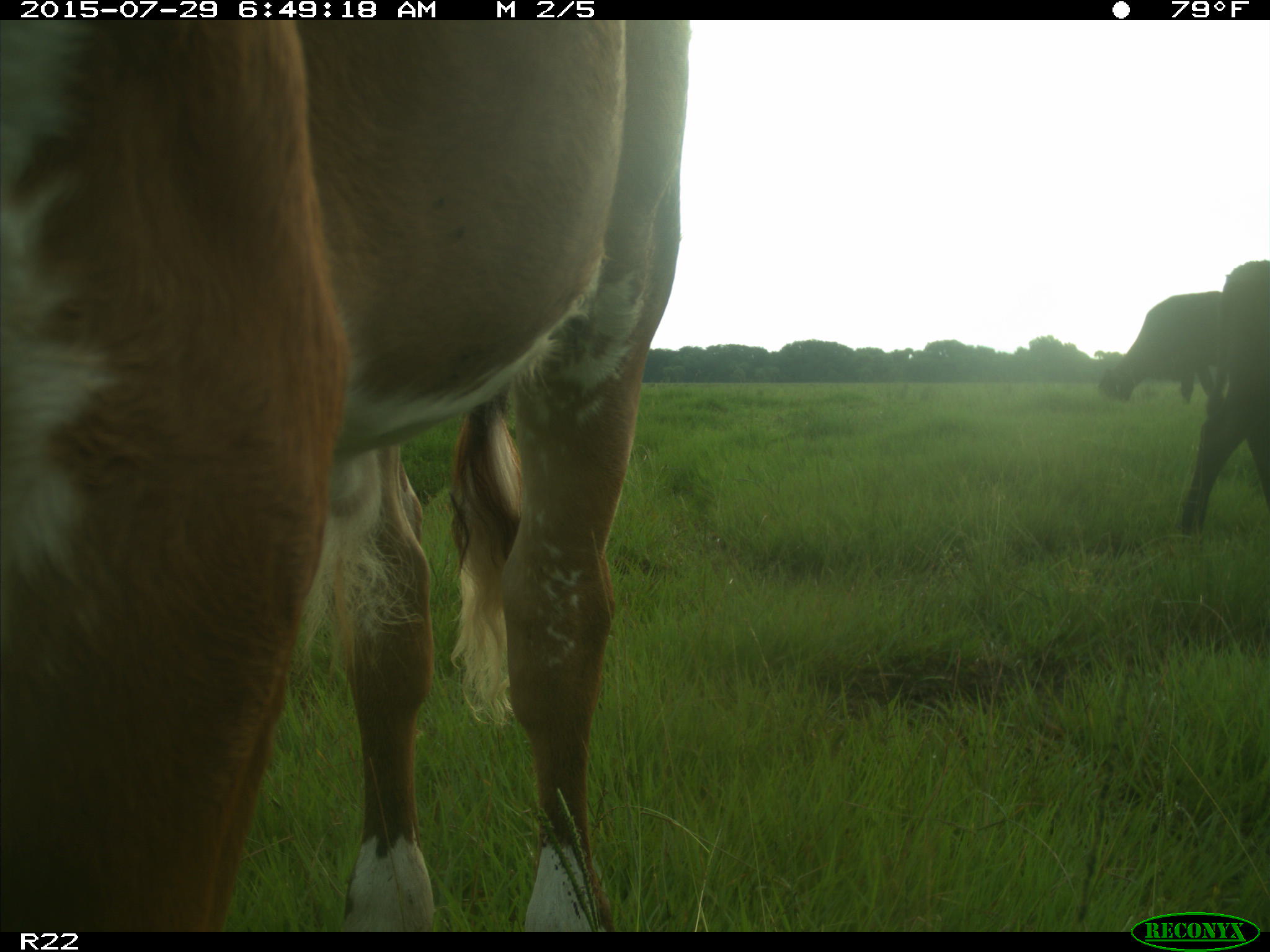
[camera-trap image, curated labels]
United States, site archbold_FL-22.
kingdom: Animalia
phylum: Chordata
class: Mammalia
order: Artiodactyla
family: Bovidae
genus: Bos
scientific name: Bos taurus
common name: domestic cow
Bos taurus (domestic cow).